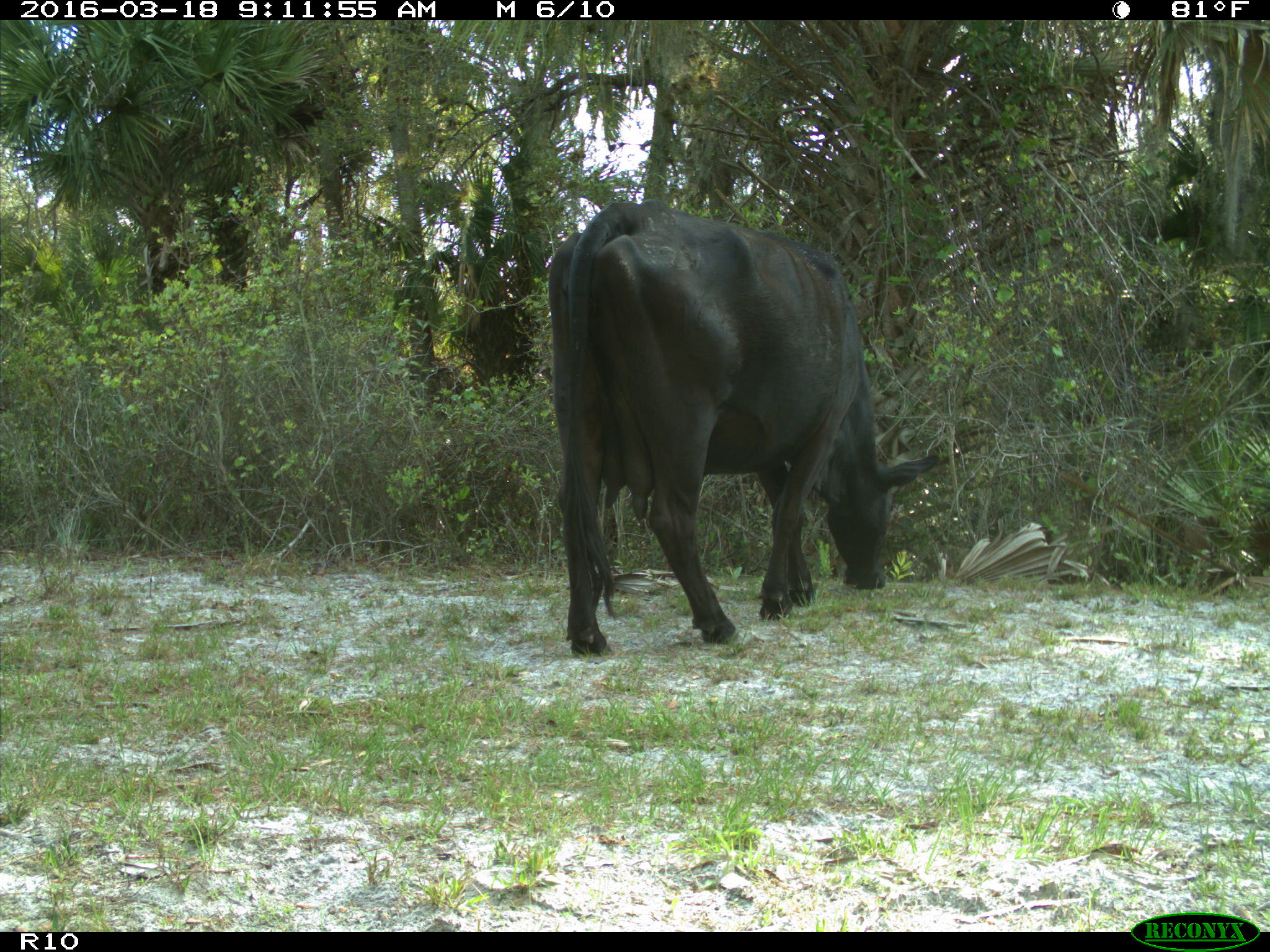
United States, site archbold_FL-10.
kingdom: Animalia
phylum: Chordata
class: Mammalia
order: Artiodactyla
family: Bovidae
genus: Bos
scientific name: Bos taurus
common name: domestic cow